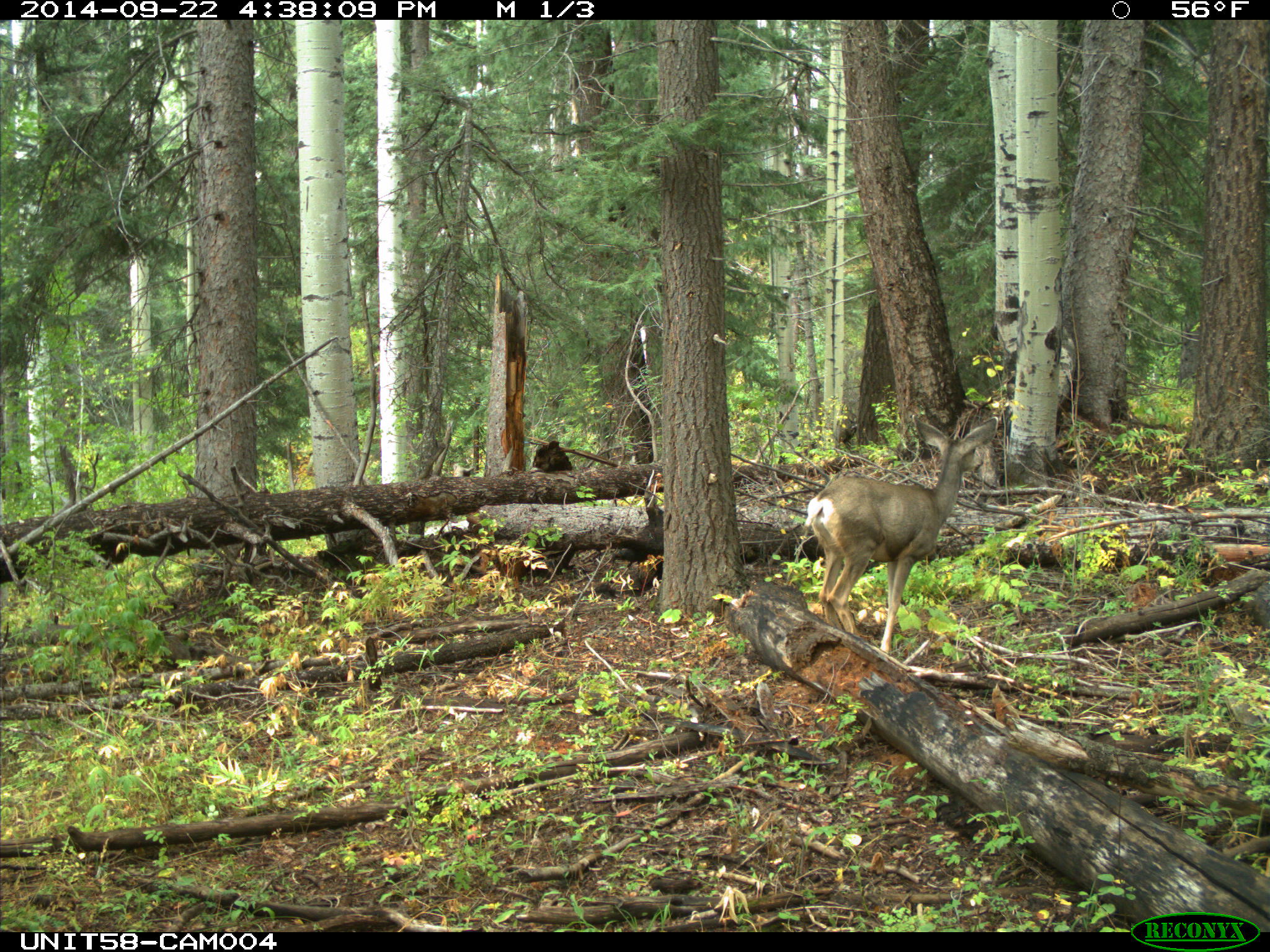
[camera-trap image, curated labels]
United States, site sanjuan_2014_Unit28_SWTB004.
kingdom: Animalia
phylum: Chordata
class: Mammalia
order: Artiodactyla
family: Cervidae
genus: Odocoileus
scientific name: Odocoileus hemionus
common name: mule deer